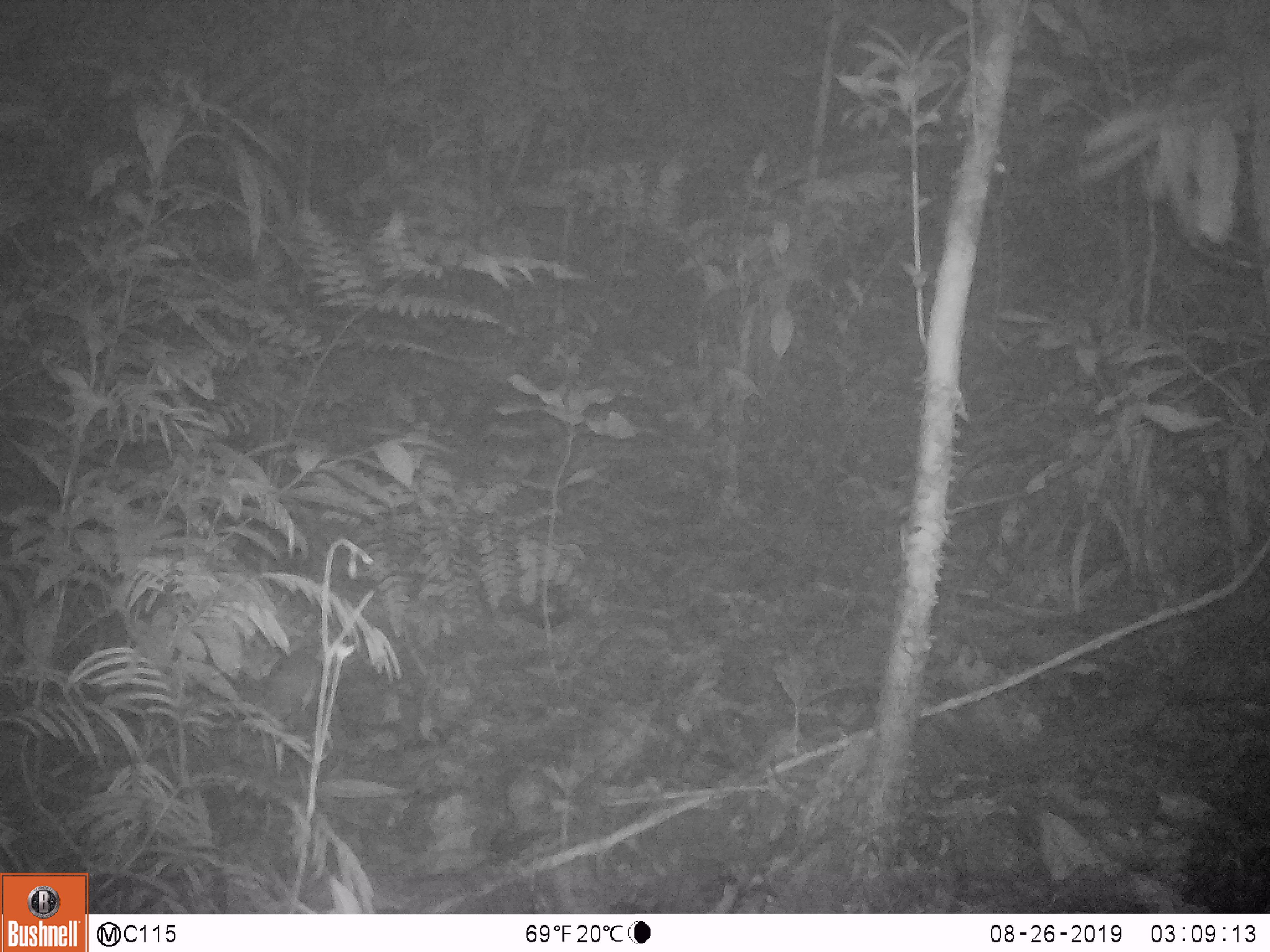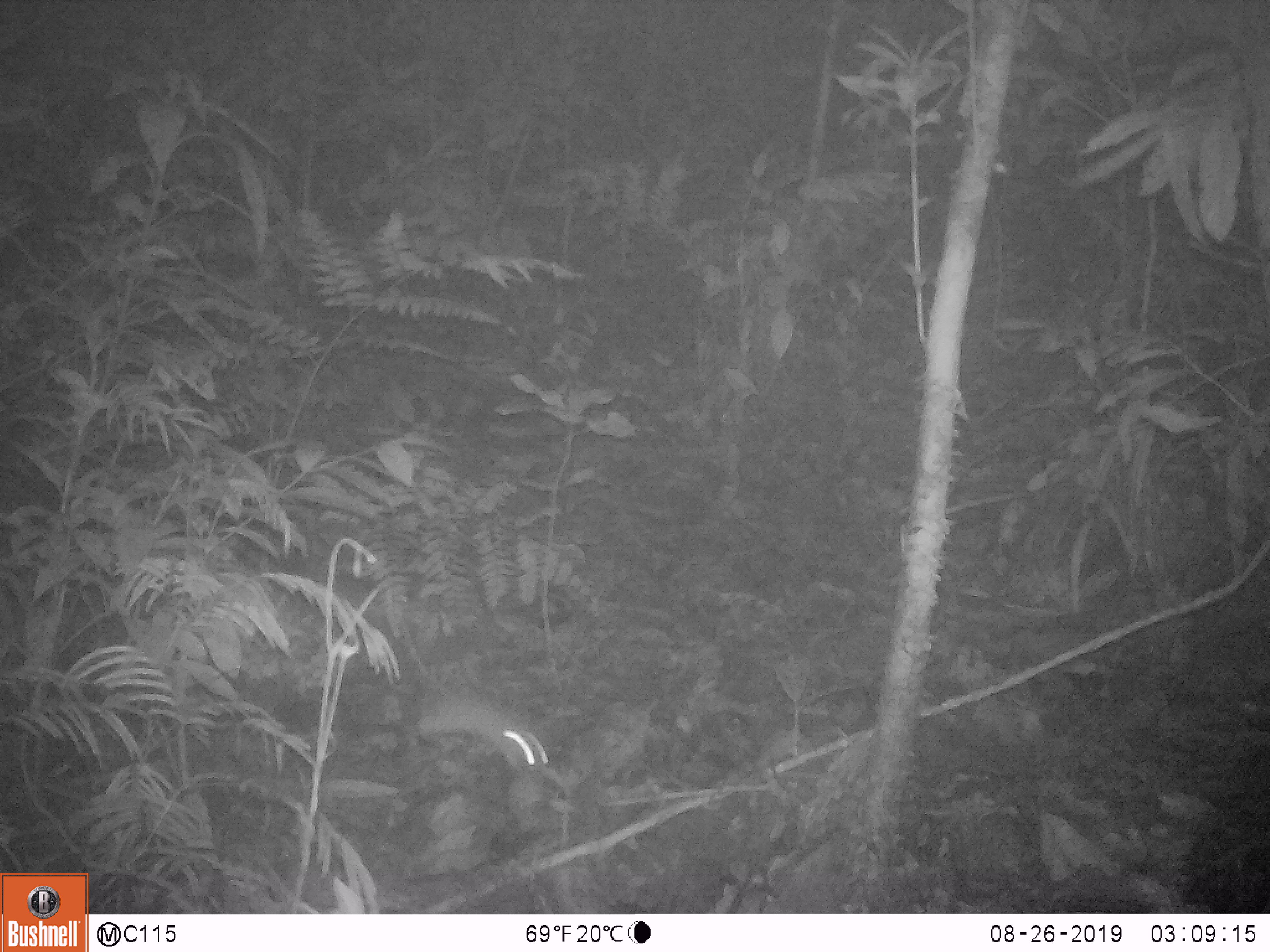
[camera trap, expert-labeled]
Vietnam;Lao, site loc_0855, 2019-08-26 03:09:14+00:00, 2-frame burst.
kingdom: Animalia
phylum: Chordata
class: Mammalia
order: Rodentia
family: Muridae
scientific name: Muridae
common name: old-world mice and rats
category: unidentified murid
Unidentified murid (old-world mice and rats) (Muridae). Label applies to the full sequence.